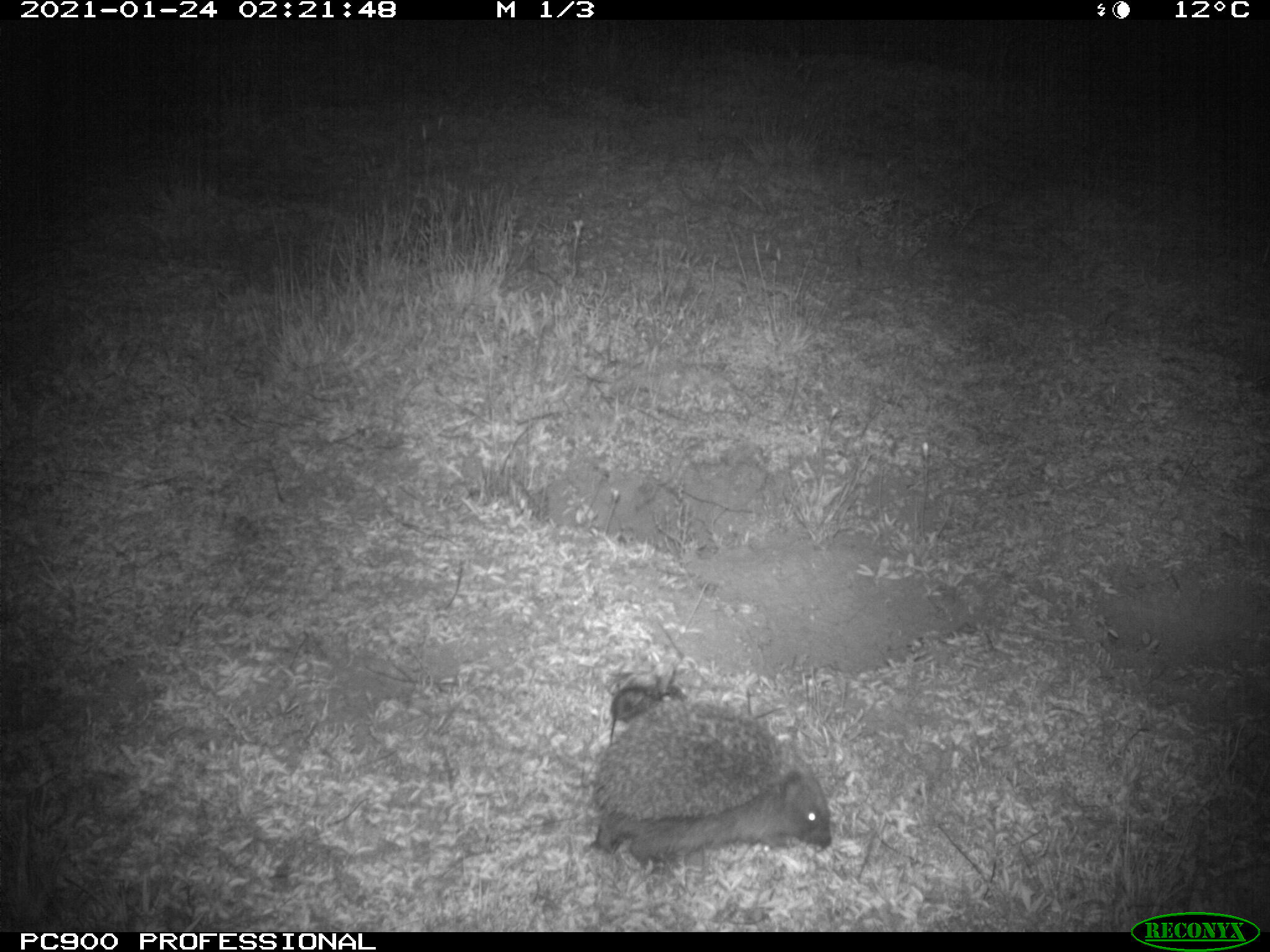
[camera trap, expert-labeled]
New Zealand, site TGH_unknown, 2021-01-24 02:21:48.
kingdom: Animalia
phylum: Chordata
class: Mammalia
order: Eulipotyphla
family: Erinaceidae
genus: Erinaceus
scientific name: Erinaceus europaeus europaeus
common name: european hedgehog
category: hedgehog